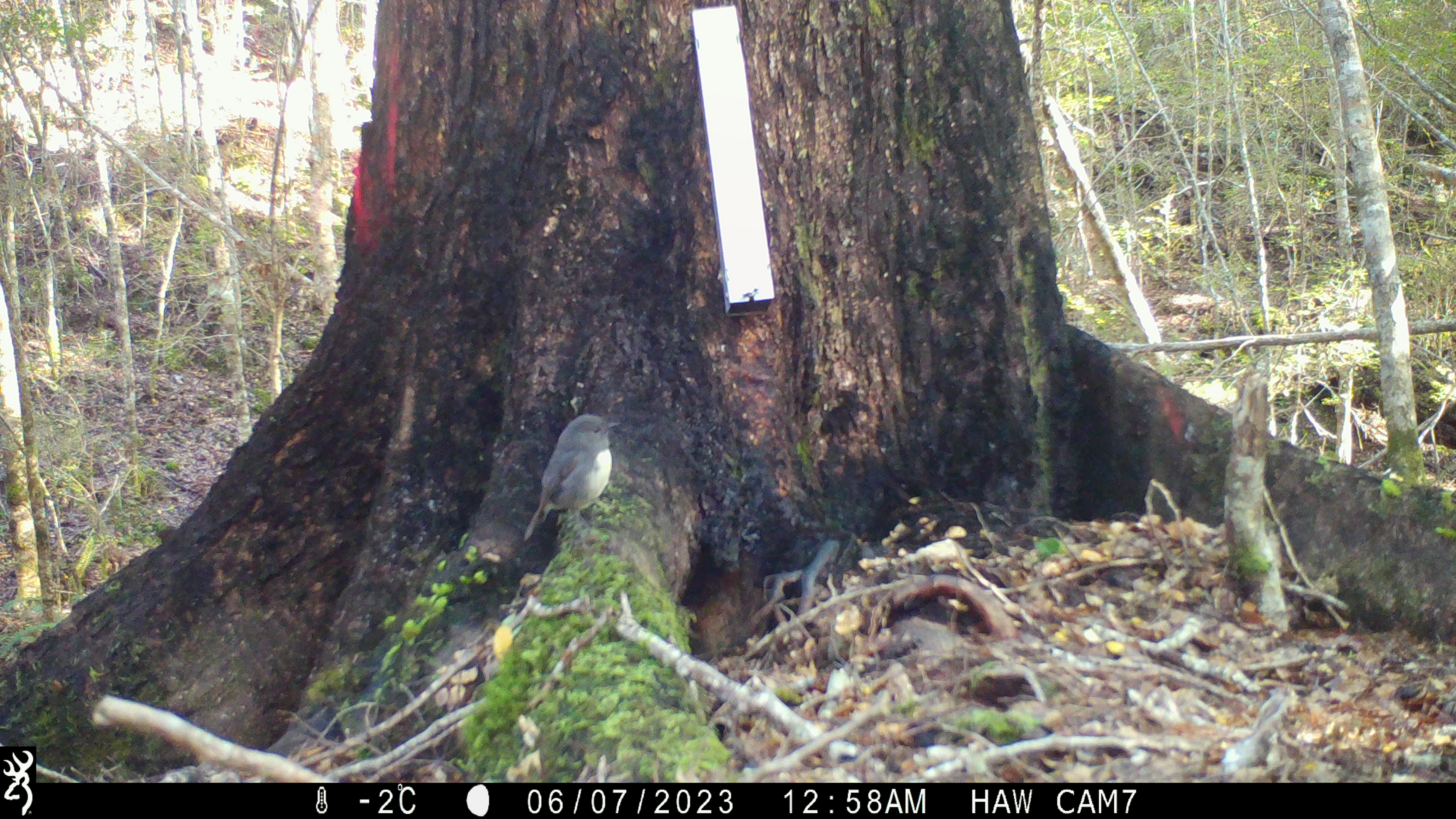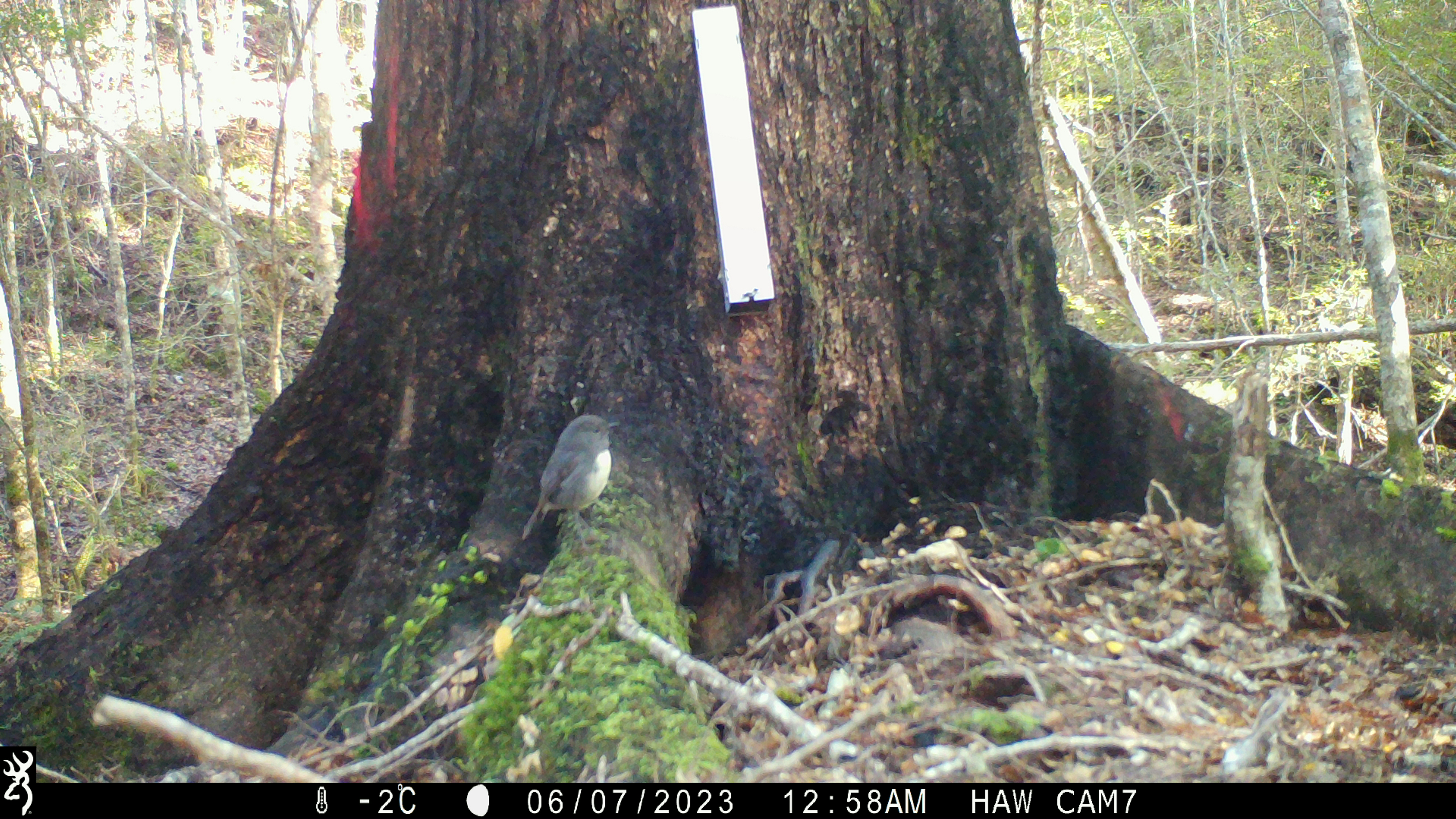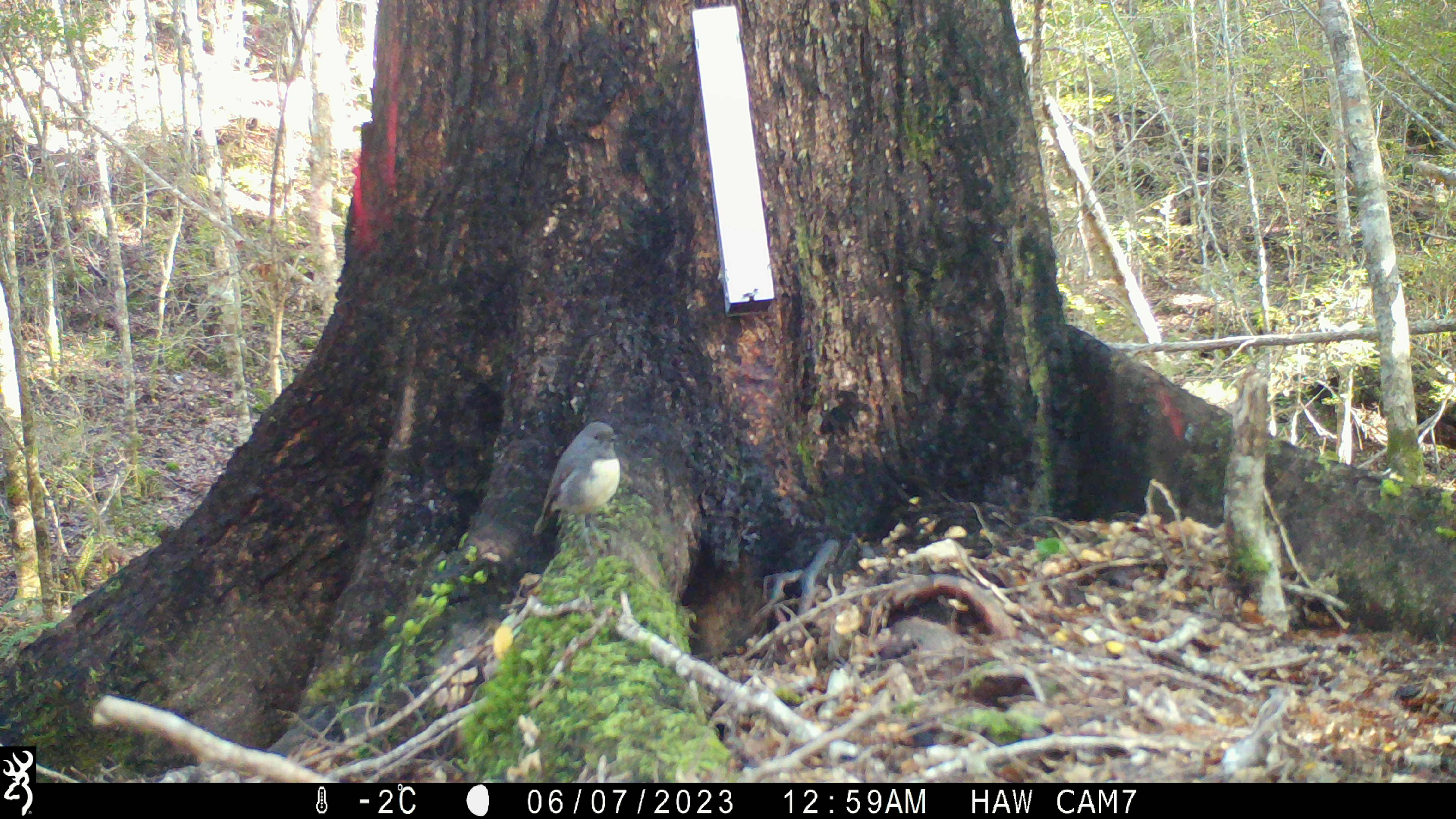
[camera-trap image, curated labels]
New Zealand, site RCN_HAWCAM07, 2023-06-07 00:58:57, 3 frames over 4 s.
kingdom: Animalia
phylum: Chordata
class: Aves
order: Passeriformes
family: Petroicidae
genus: Petroica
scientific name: Petroica australis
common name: new zealand robin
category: robin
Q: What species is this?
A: Robin (new zealand robin) (Petroica australis).